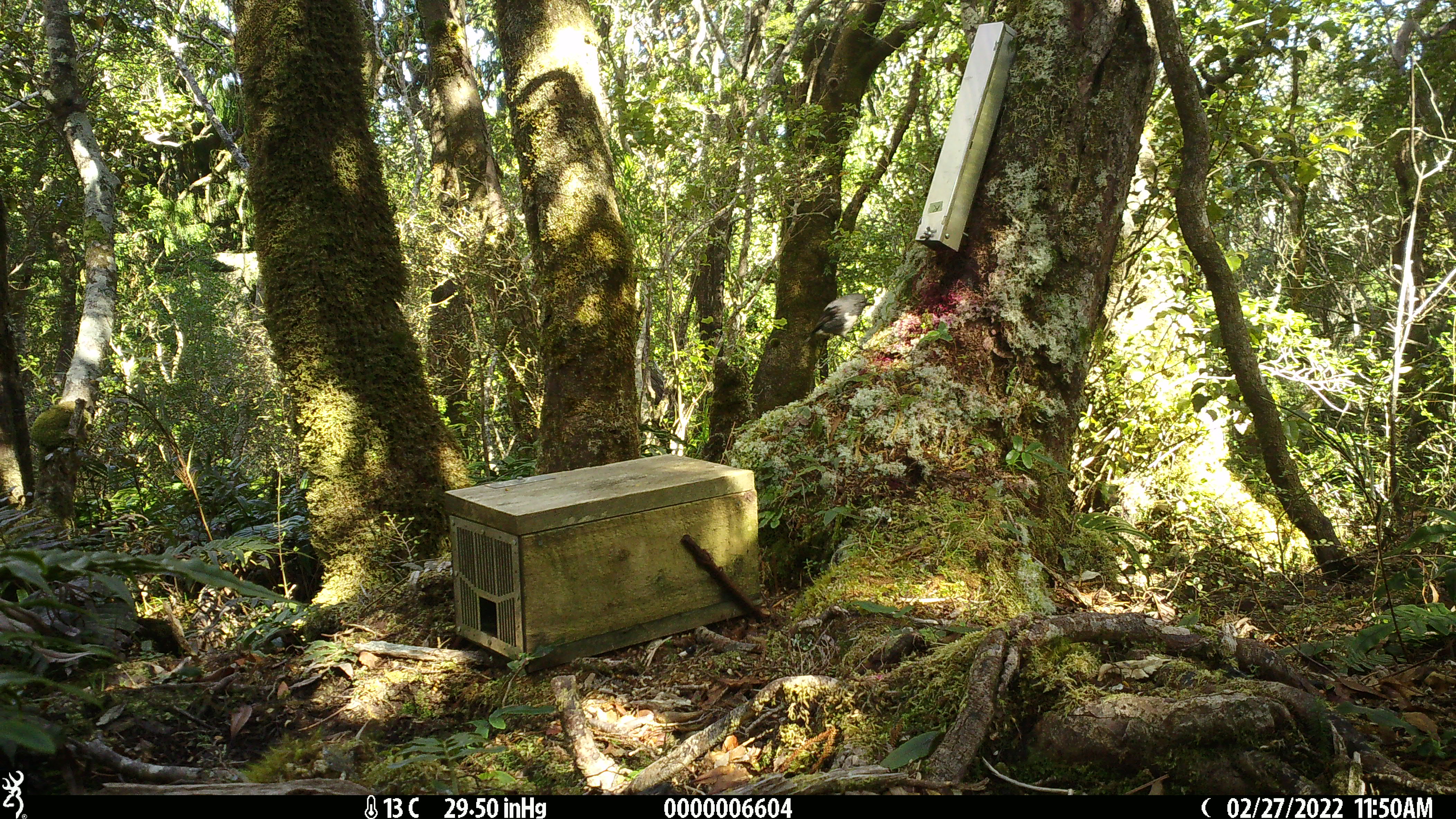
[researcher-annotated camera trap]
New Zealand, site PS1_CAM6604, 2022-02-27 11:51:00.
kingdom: Animalia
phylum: Chordata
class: Aves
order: Passeriformes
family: Petroicidae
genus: Petroica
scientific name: Petroica australis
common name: new zealand robin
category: robin